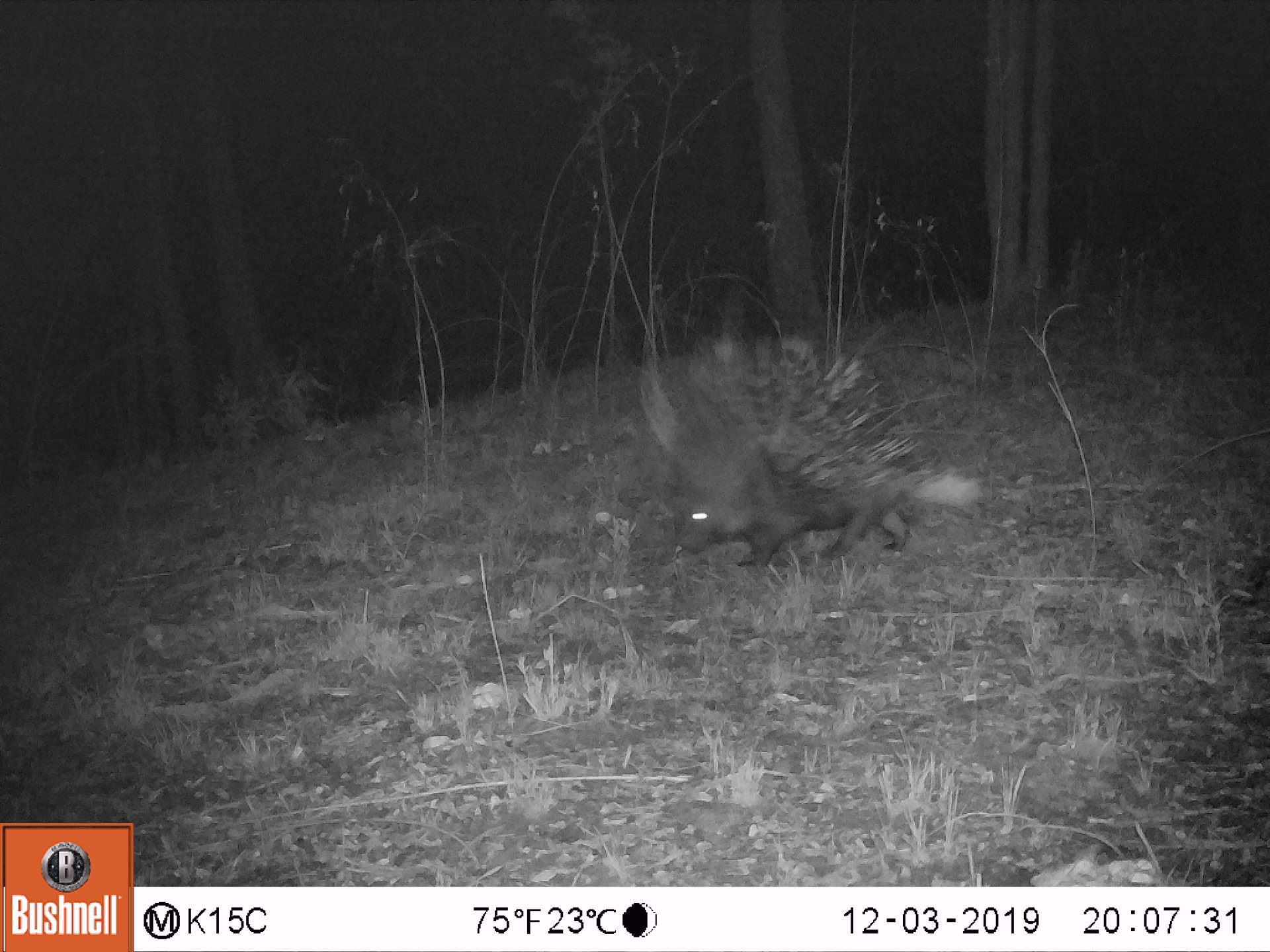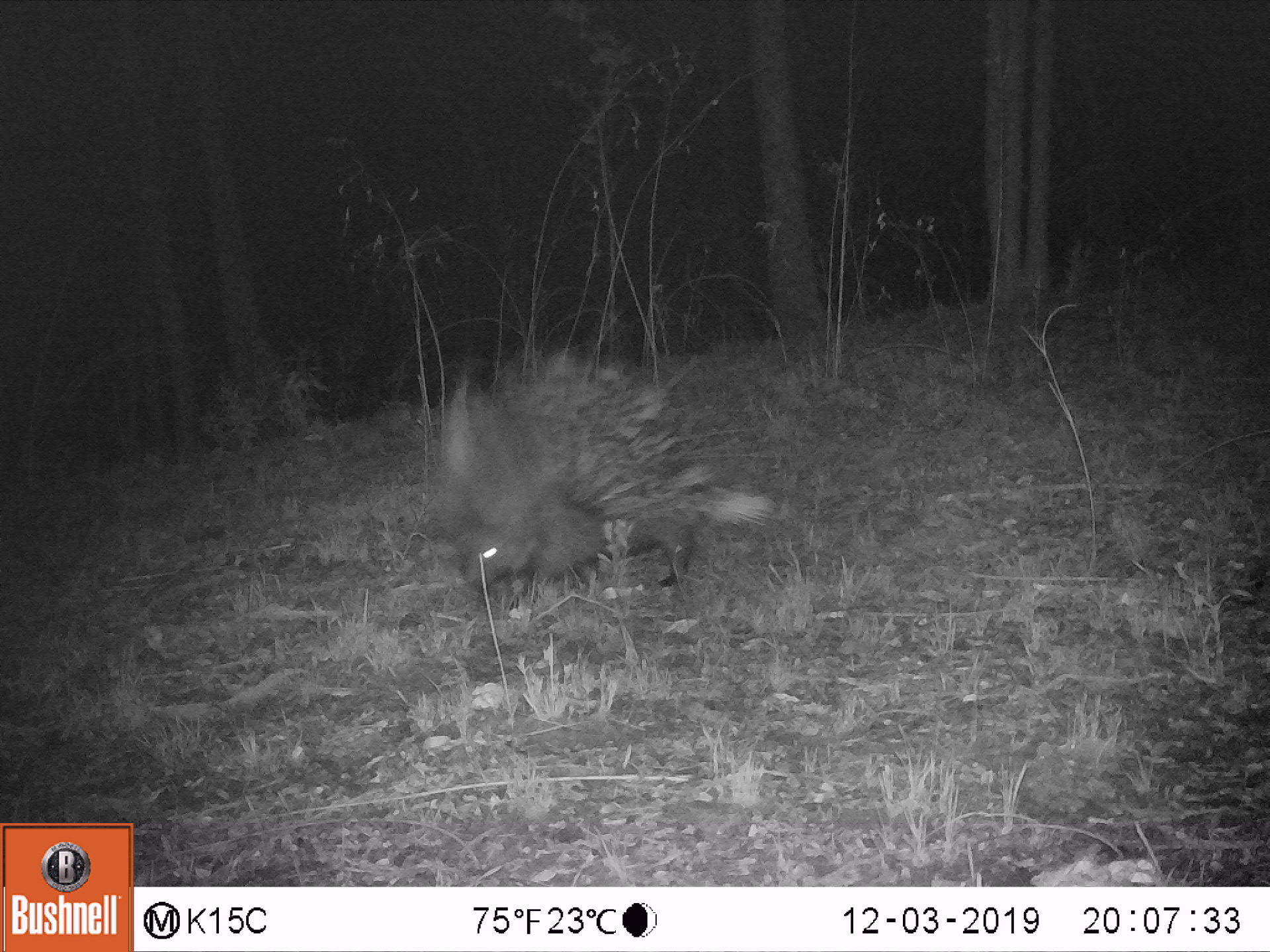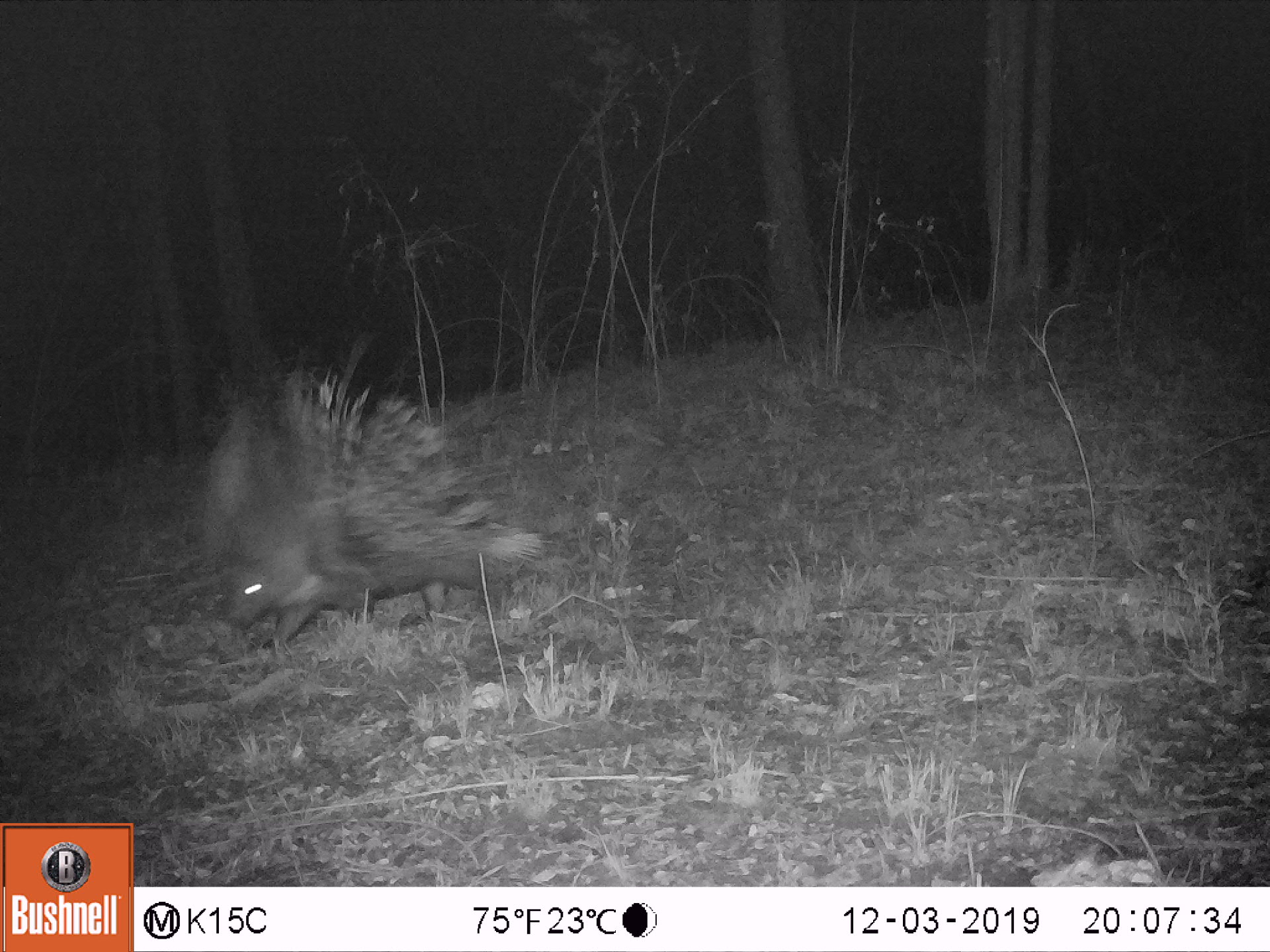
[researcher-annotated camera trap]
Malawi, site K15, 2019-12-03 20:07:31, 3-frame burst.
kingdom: Animalia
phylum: Chordata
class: Mammalia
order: Rodentia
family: Hystricidae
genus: Hystrix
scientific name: Hystrix africaeaustralis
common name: cape porcupine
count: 1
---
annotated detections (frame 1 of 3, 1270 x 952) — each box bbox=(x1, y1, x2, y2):
cape porcupine: bbox=(639, 323, 988, 582)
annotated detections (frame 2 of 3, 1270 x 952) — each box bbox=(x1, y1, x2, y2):
cape porcupine: bbox=(433, 333, 784, 613)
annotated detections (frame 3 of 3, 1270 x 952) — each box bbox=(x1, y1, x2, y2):
cape porcupine: bbox=(192, 353, 546, 653)